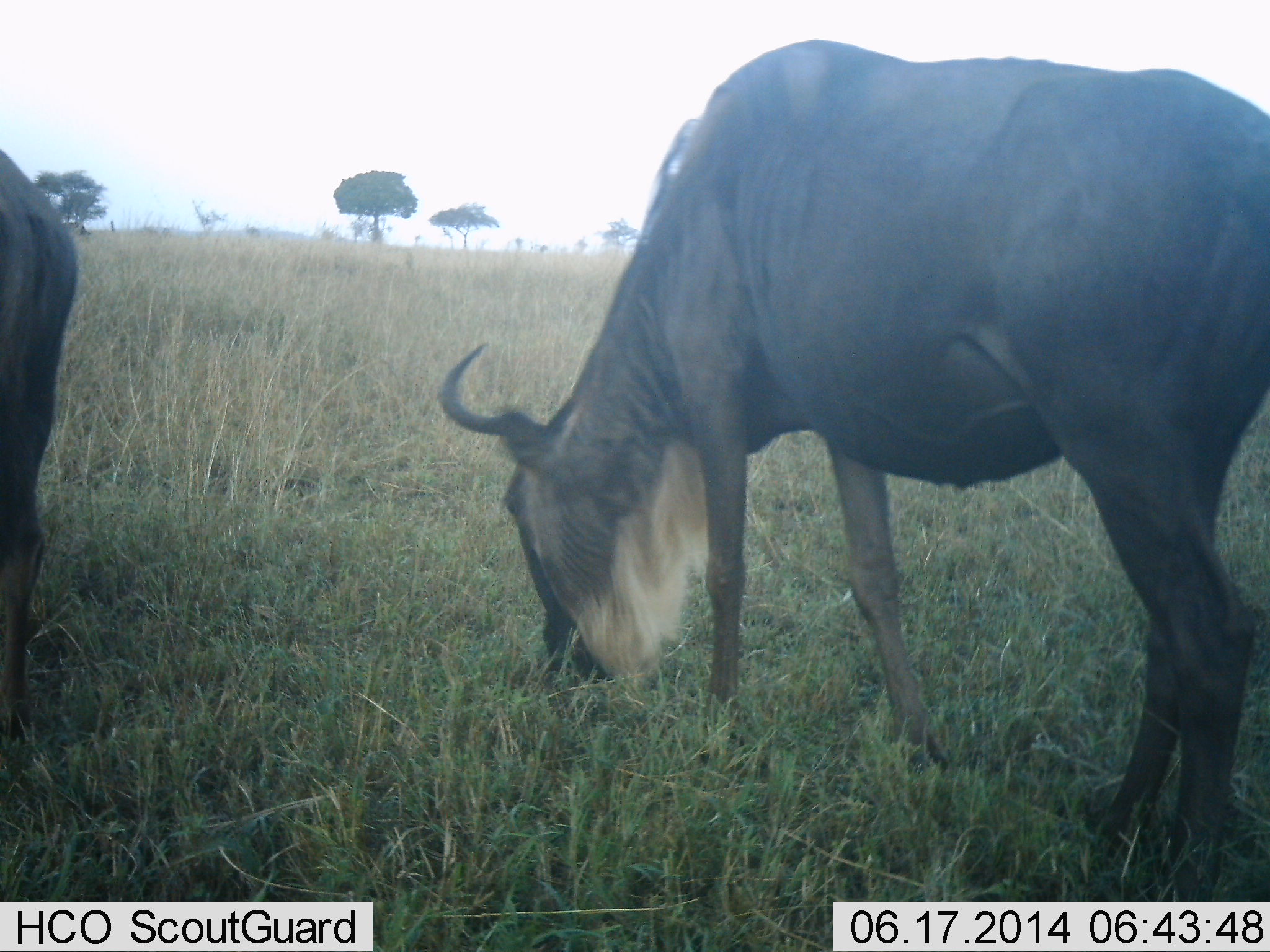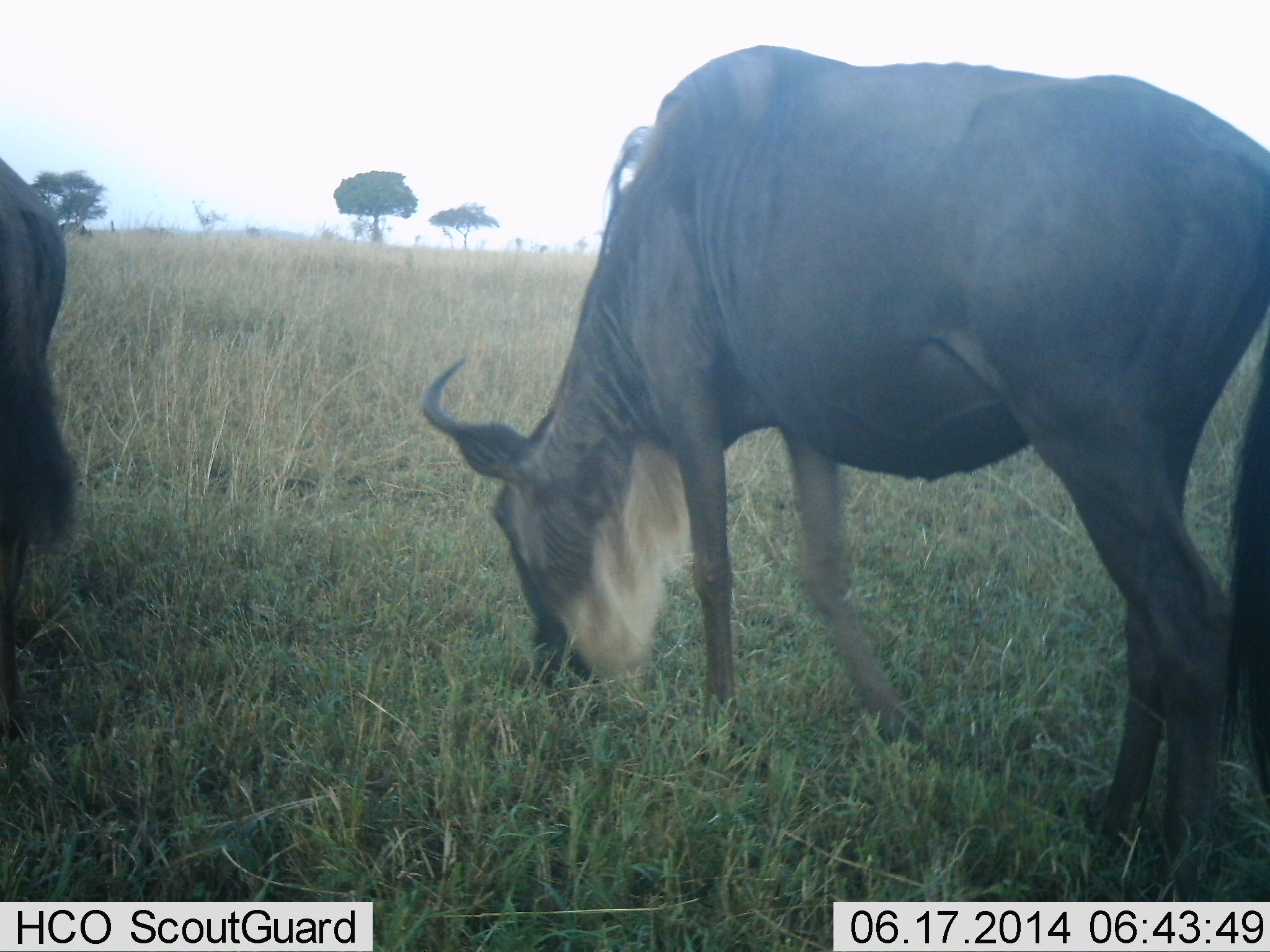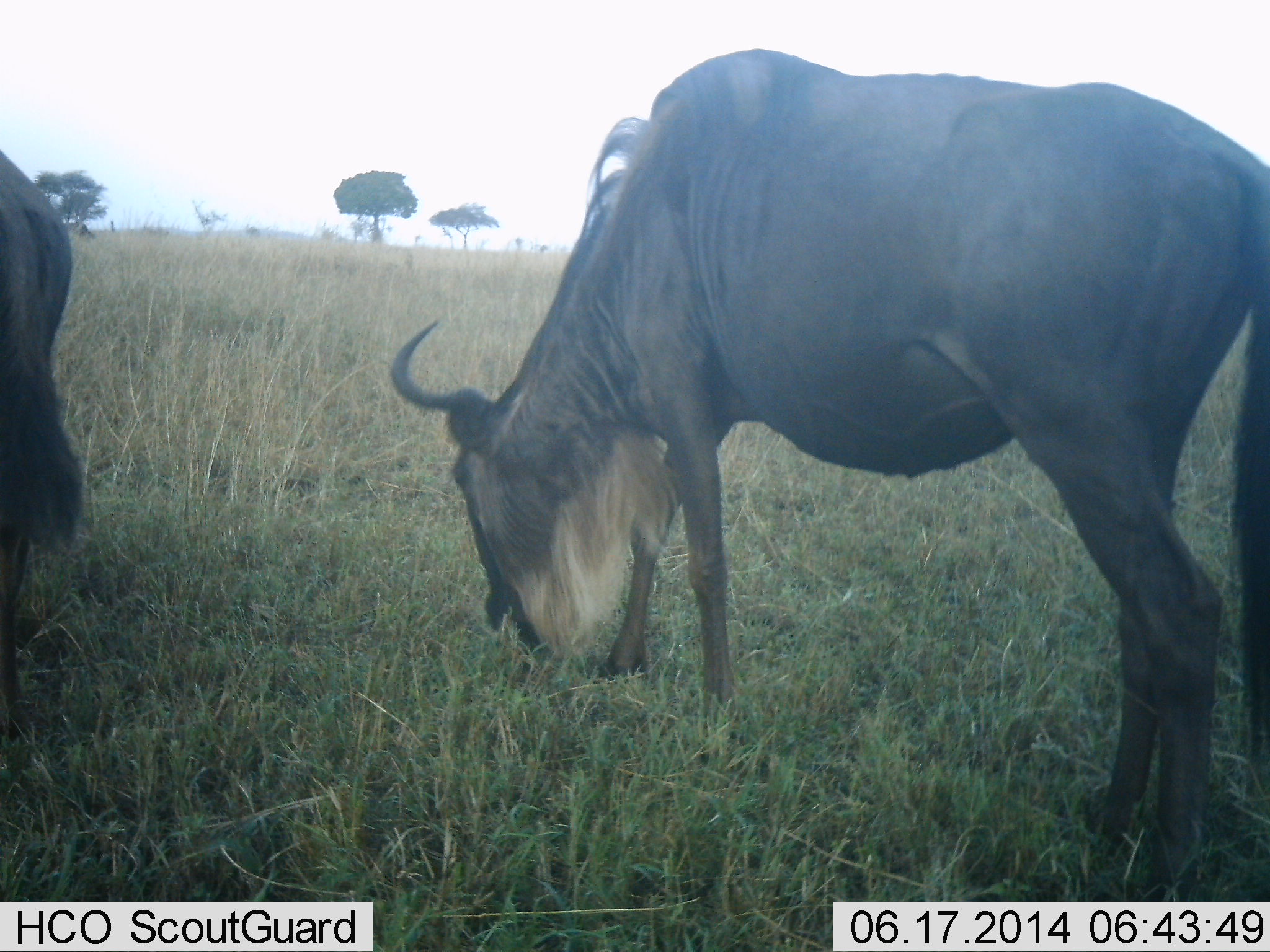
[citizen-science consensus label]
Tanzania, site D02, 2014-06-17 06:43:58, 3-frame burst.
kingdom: Animalia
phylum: Chordata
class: Mammalia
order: Artiodactyla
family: Bovidae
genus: Connochaetes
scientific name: Connochaetes taurinus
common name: blue wildebeest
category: wildebeest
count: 2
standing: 20%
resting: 0%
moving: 0%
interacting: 0%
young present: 0%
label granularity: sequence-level